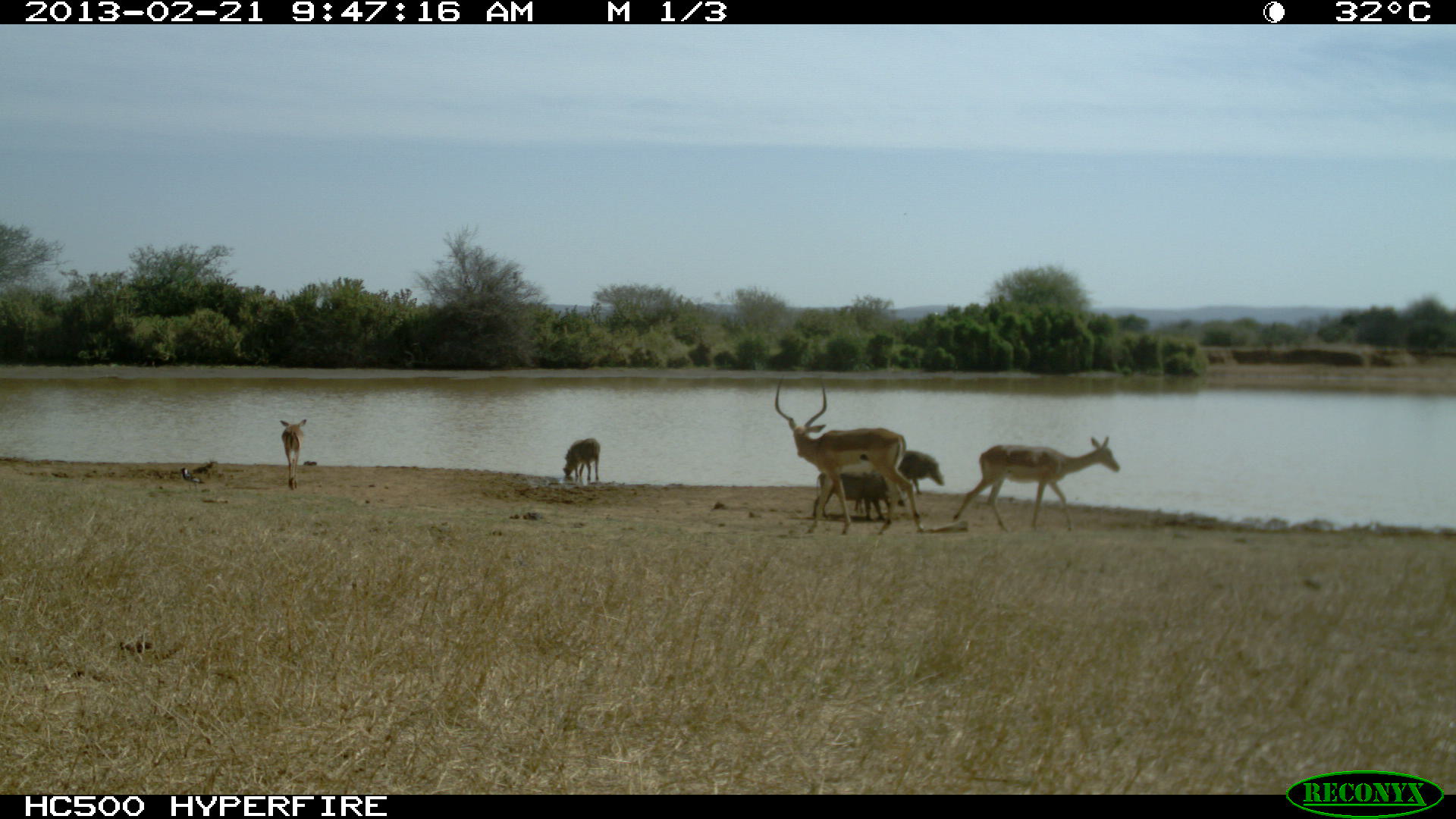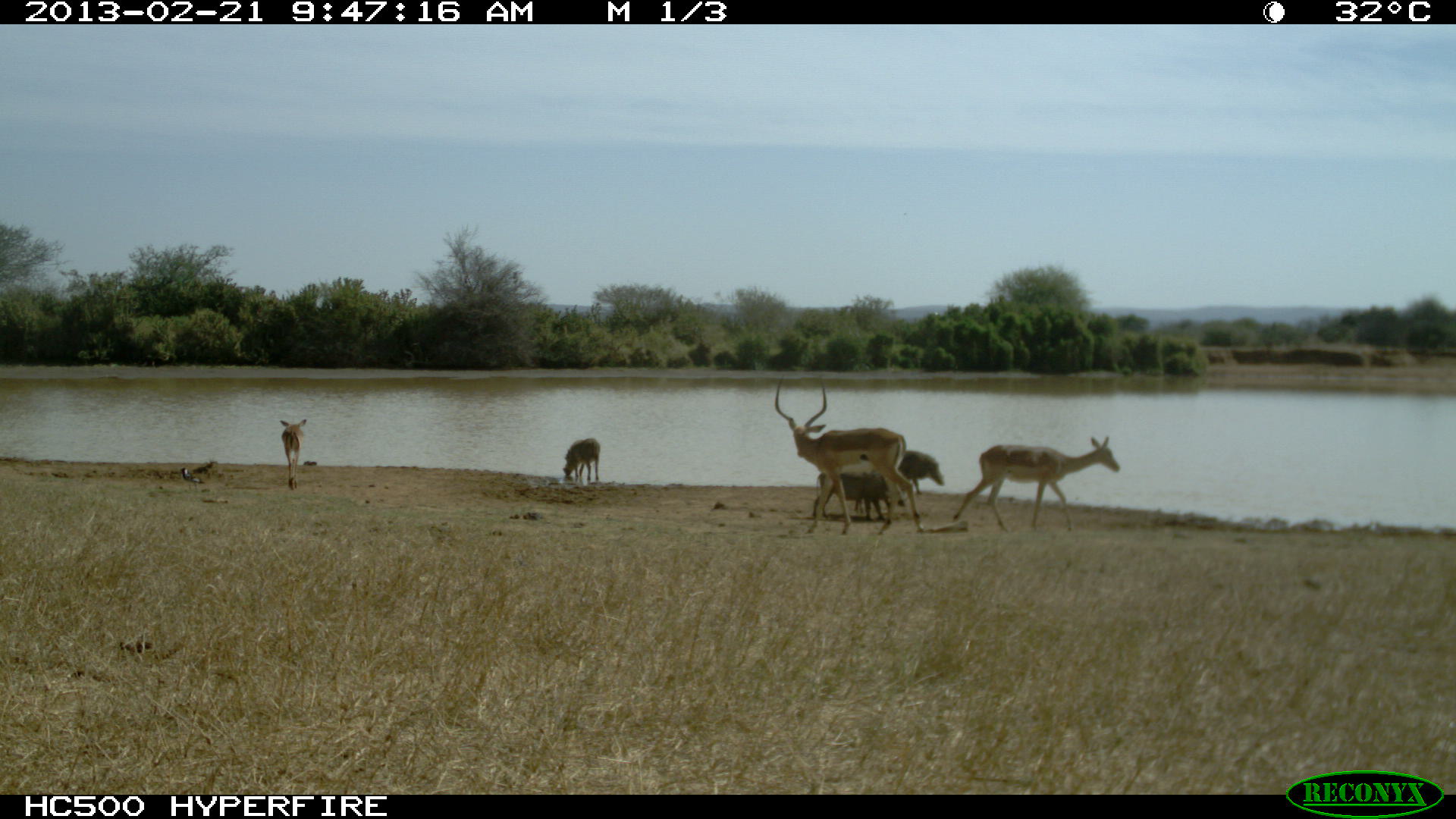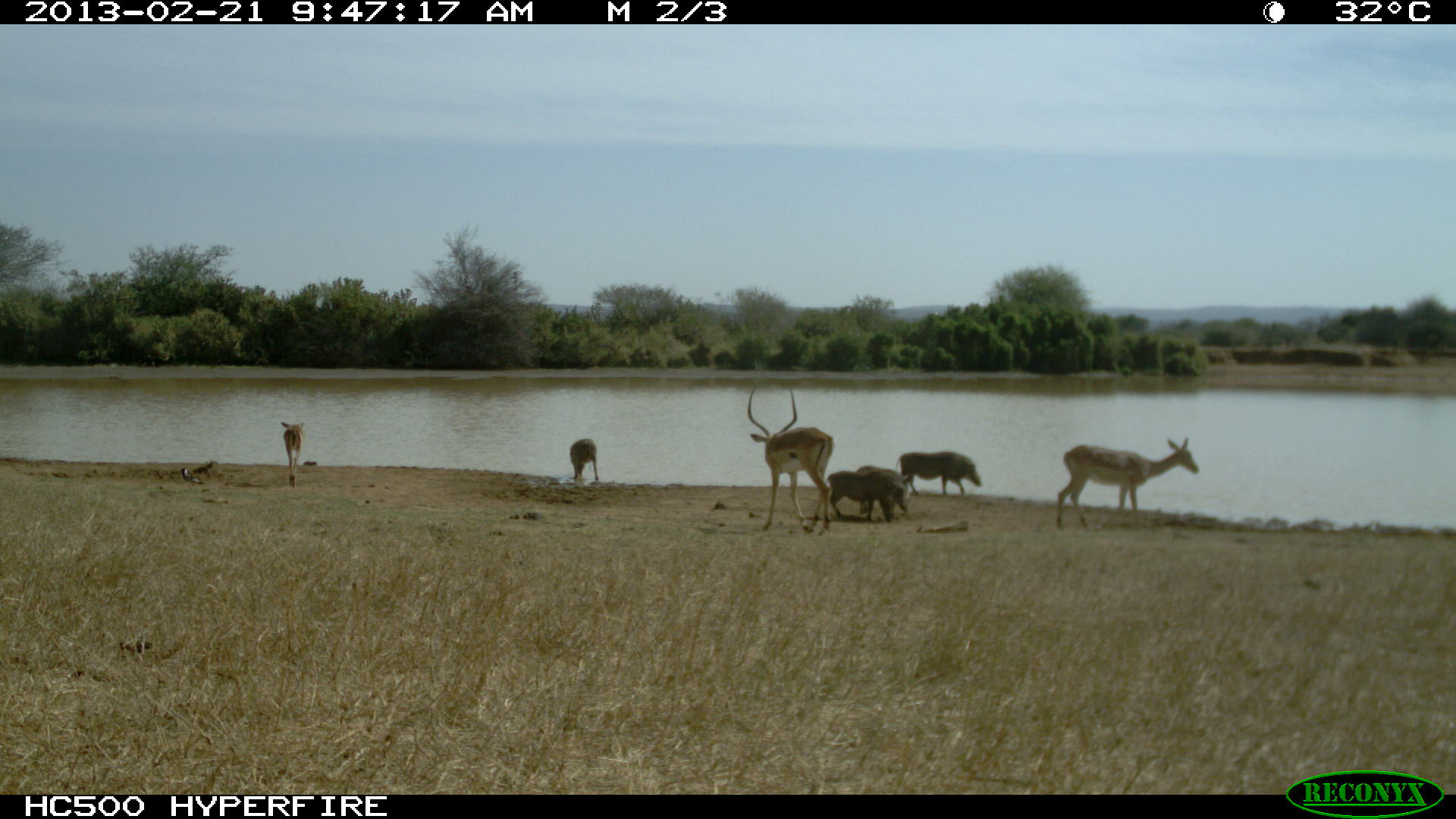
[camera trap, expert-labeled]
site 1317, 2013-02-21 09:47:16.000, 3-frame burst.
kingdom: Animalia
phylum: Chordata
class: Mammalia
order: Artiodactyla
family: Suidae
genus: Phacochoerus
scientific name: Phacochoerus africanus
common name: common warthog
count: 4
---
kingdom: Animalia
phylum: Chordata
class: Mammalia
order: Artiodactyla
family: Bovidae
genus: Aepyceros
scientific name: Aepyceros melampus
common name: impala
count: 3